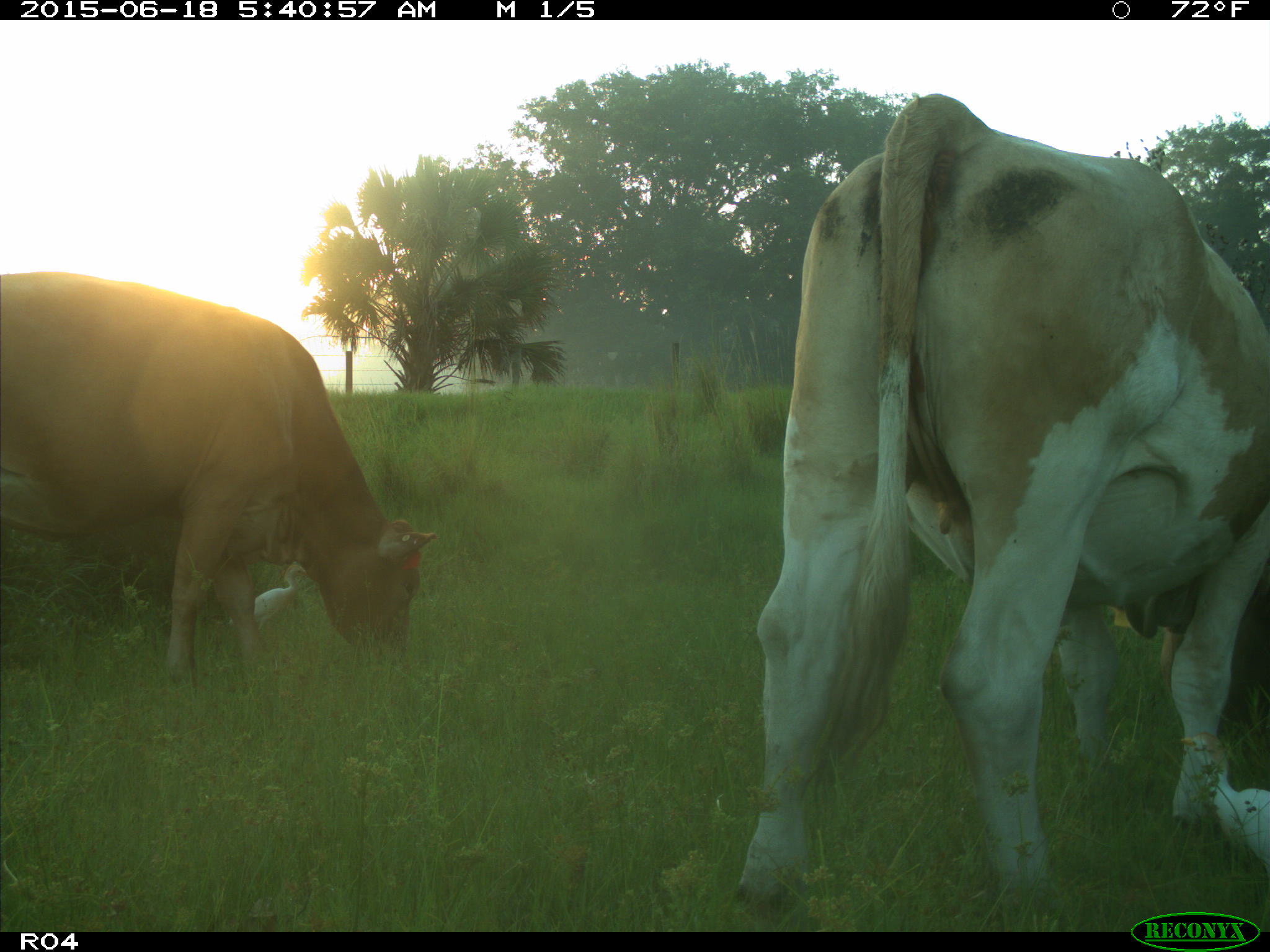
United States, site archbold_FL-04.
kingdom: Animalia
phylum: Chordata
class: Mammalia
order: Artiodactyla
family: Bovidae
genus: Bos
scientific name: Bos taurus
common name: domestic cow